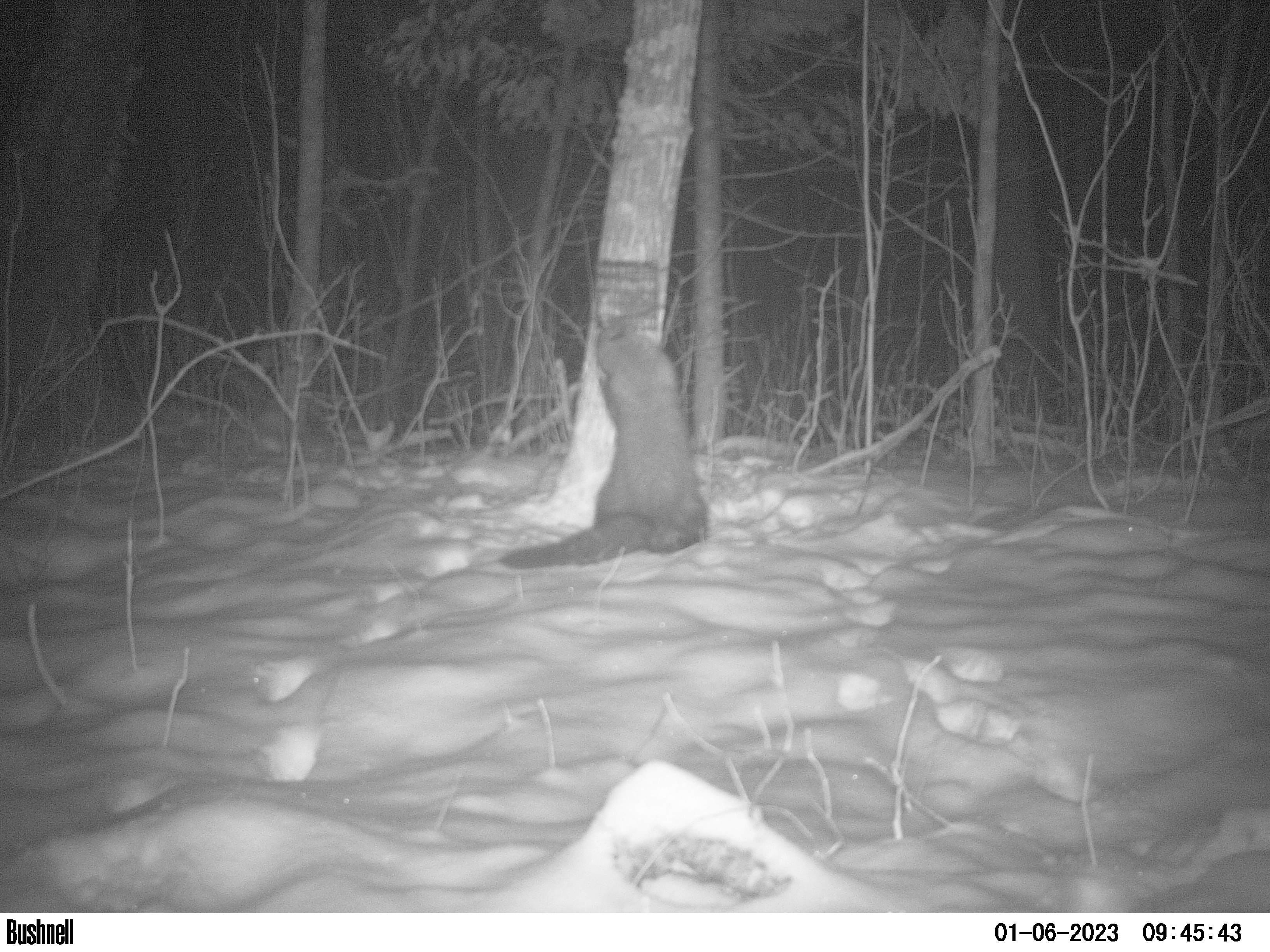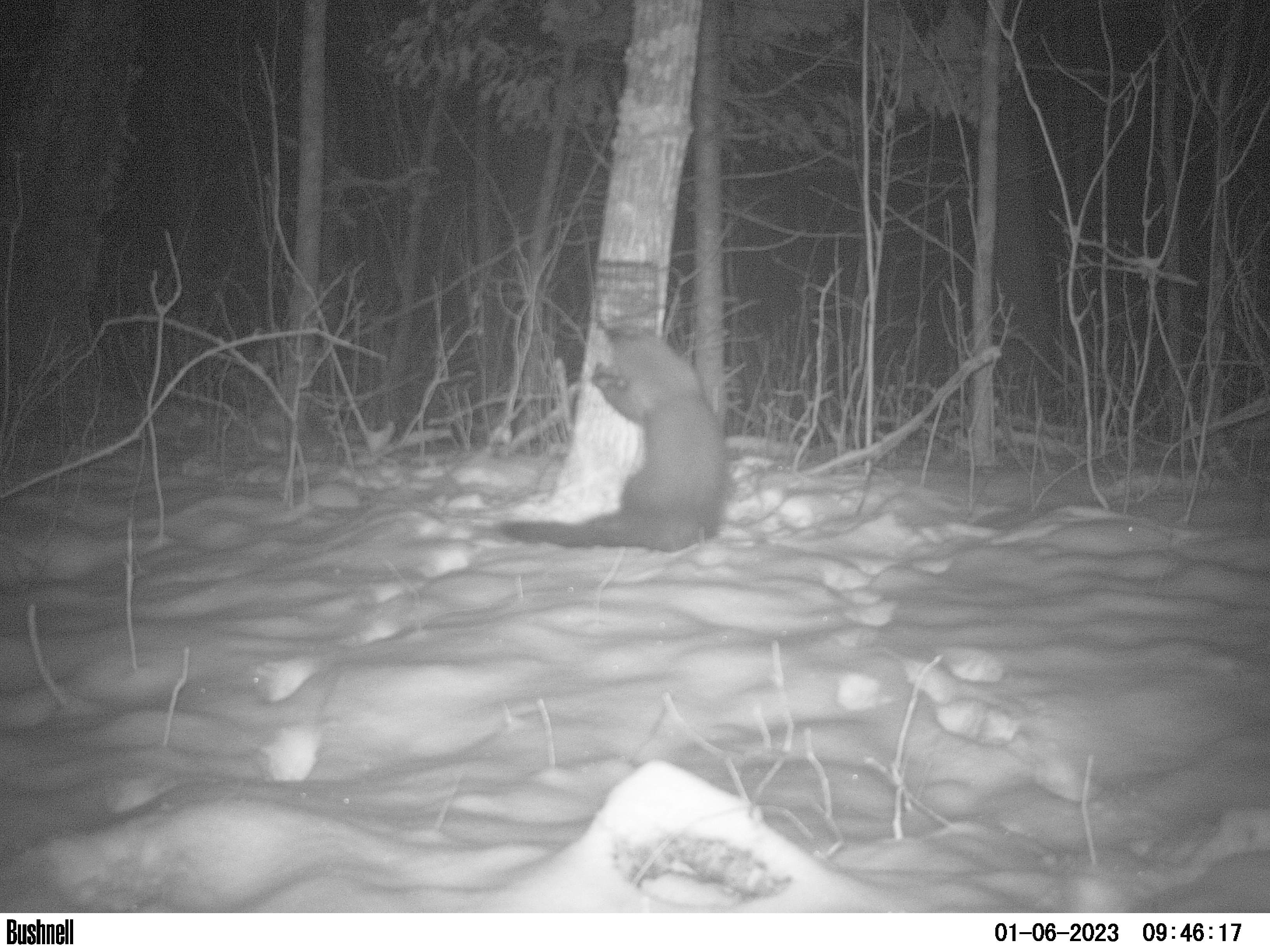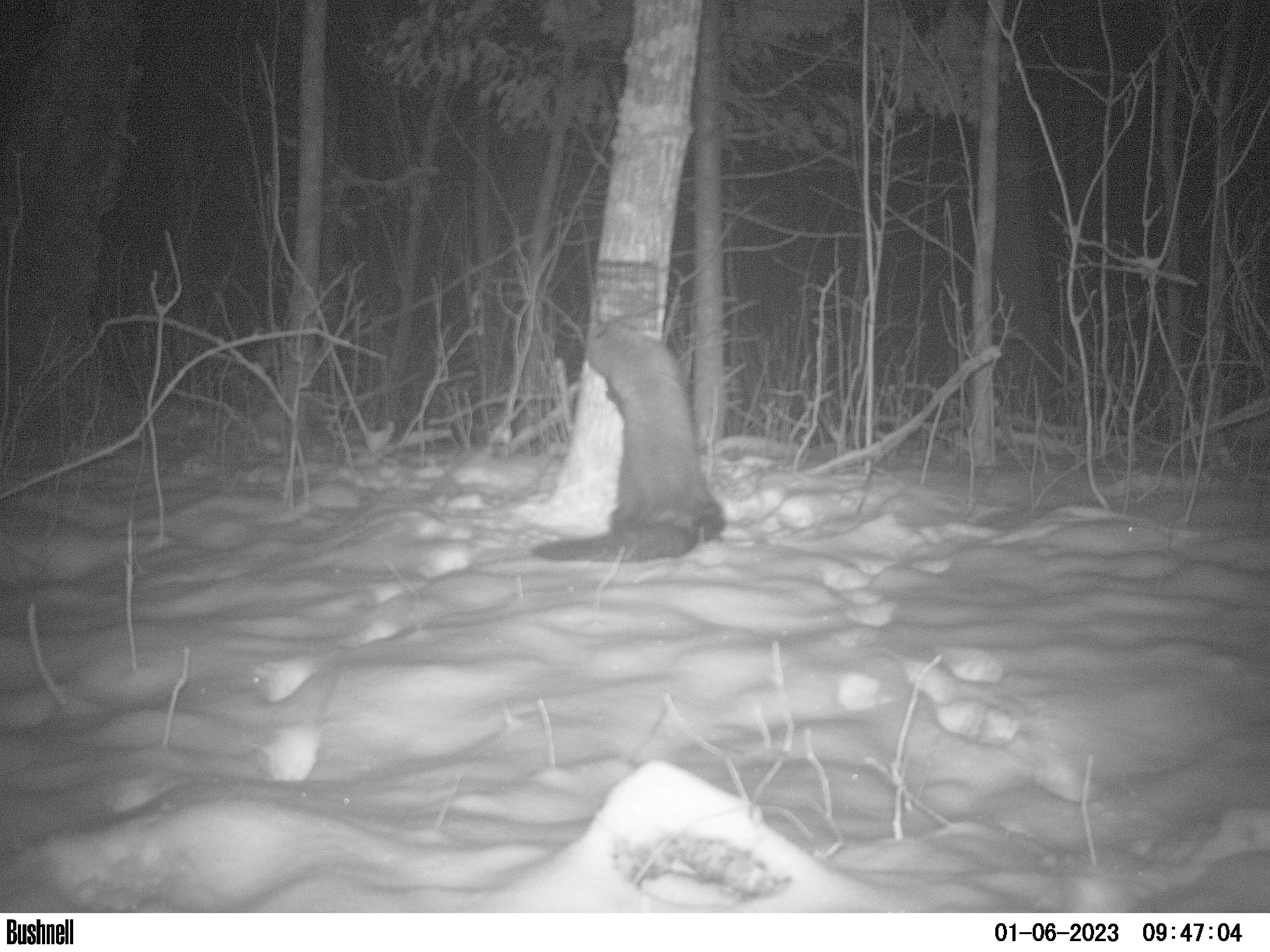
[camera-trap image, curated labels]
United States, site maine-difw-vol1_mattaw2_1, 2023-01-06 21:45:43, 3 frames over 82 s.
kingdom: Animalia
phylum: Chordata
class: Mammalia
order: Carnivora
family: Mustelidae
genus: Pekania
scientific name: Pekania pennanti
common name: fisher